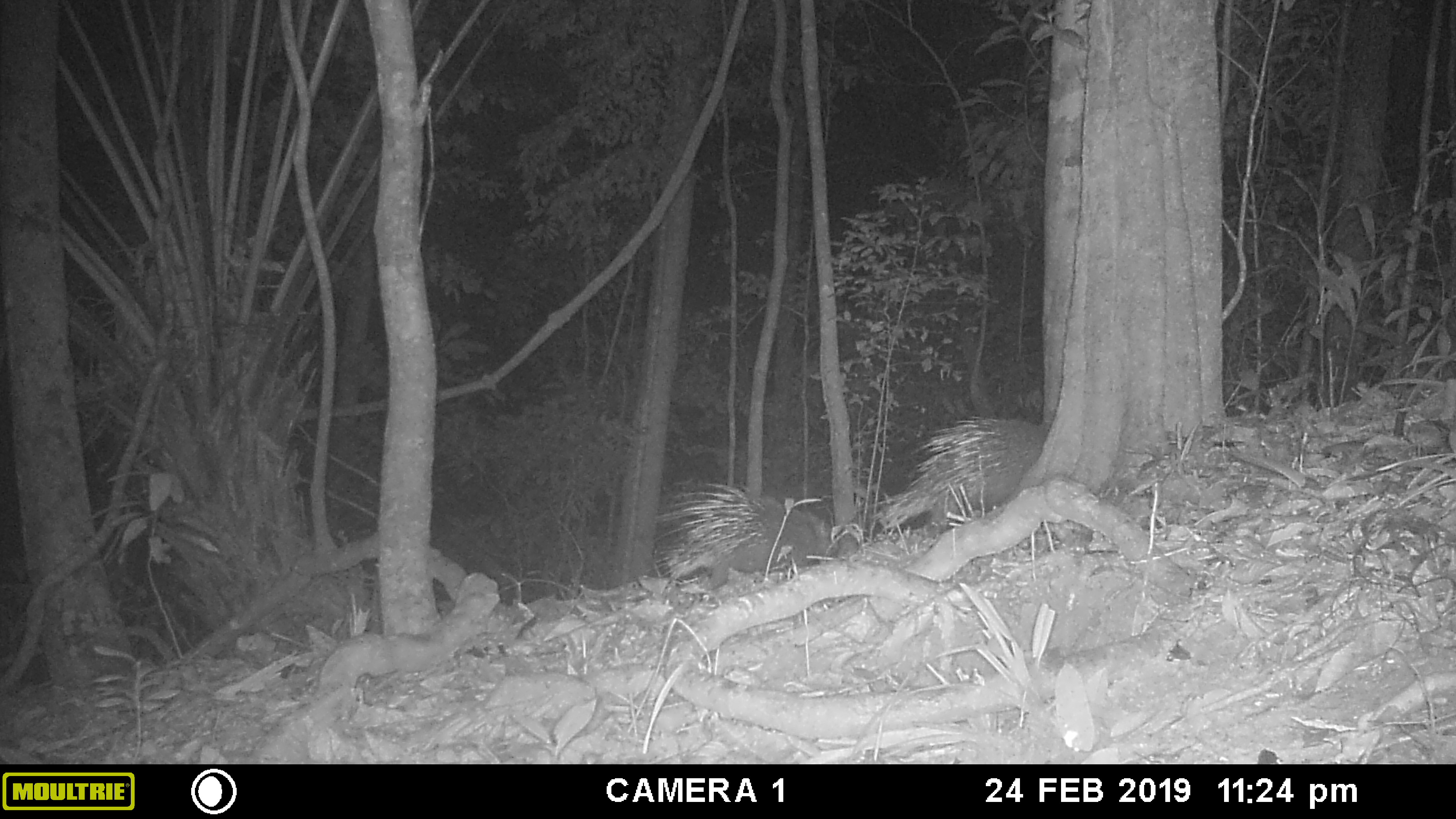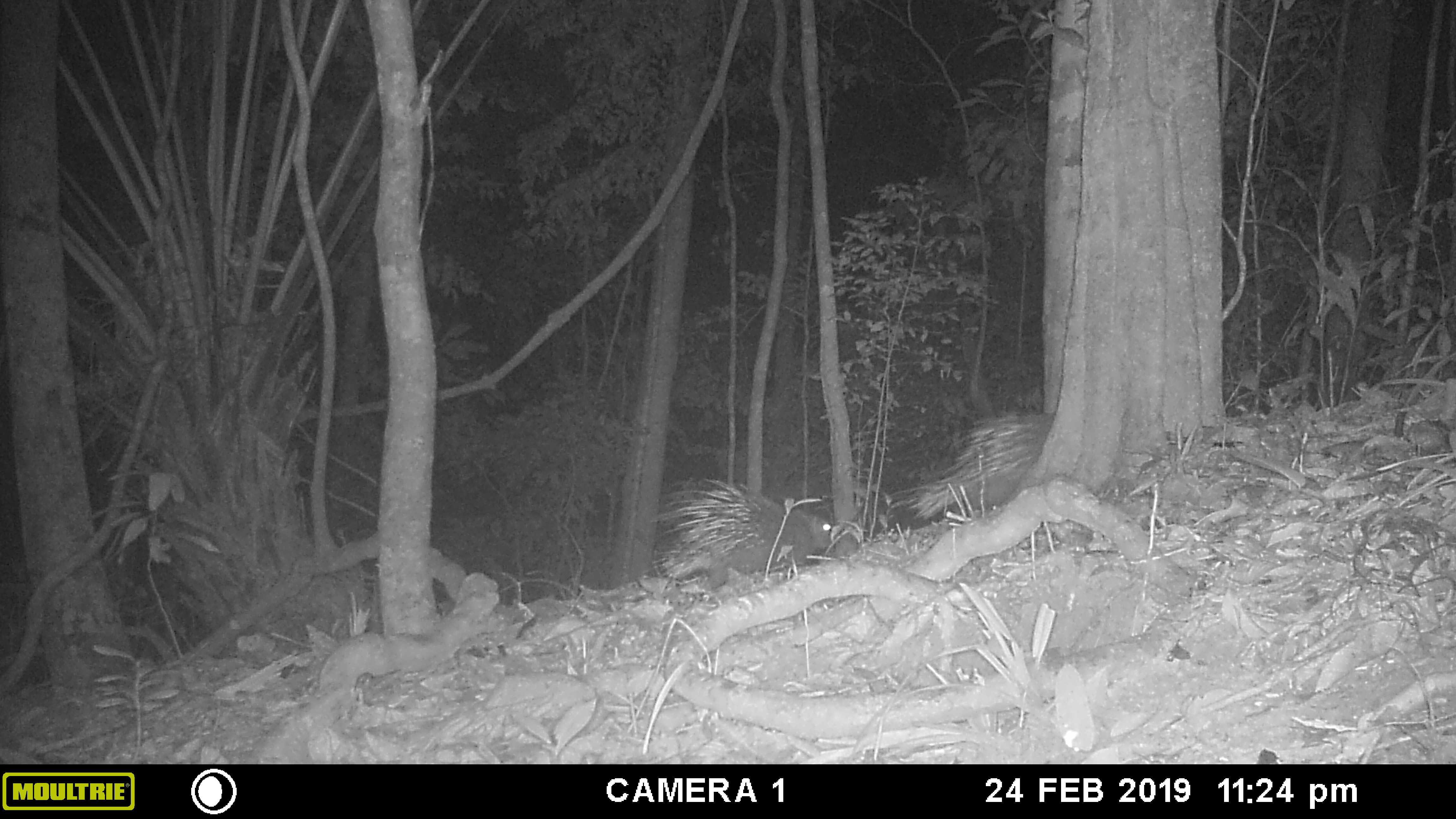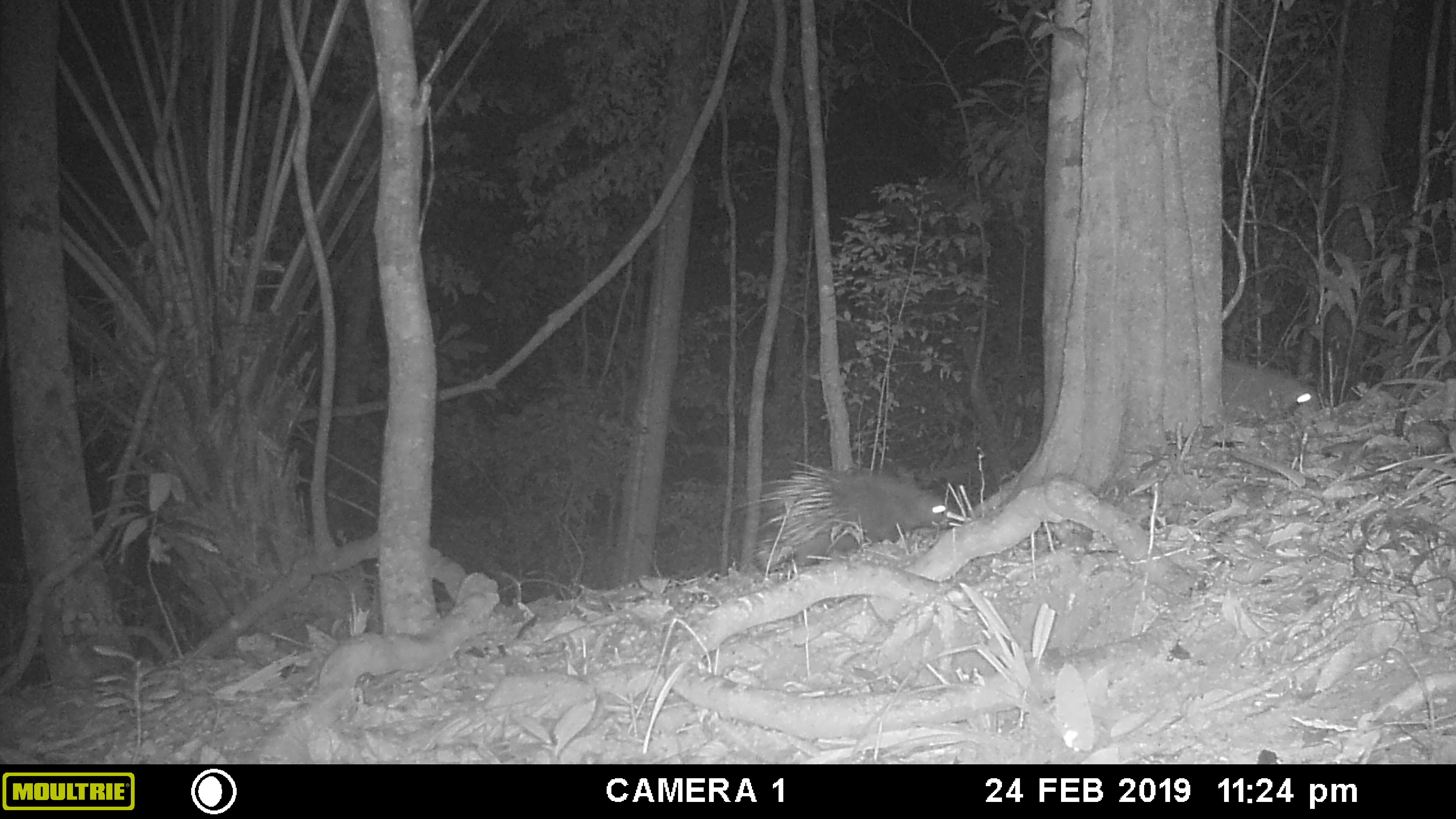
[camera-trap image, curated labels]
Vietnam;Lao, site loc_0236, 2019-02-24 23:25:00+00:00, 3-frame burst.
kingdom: Animalia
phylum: Chordata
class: Mammalia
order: Rodentia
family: Hystricidae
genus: Hystrix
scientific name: Hystrix brachyura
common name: malayan porcupine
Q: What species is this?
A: Malayan porcupine (Hystrix brachyura).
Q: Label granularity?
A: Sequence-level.